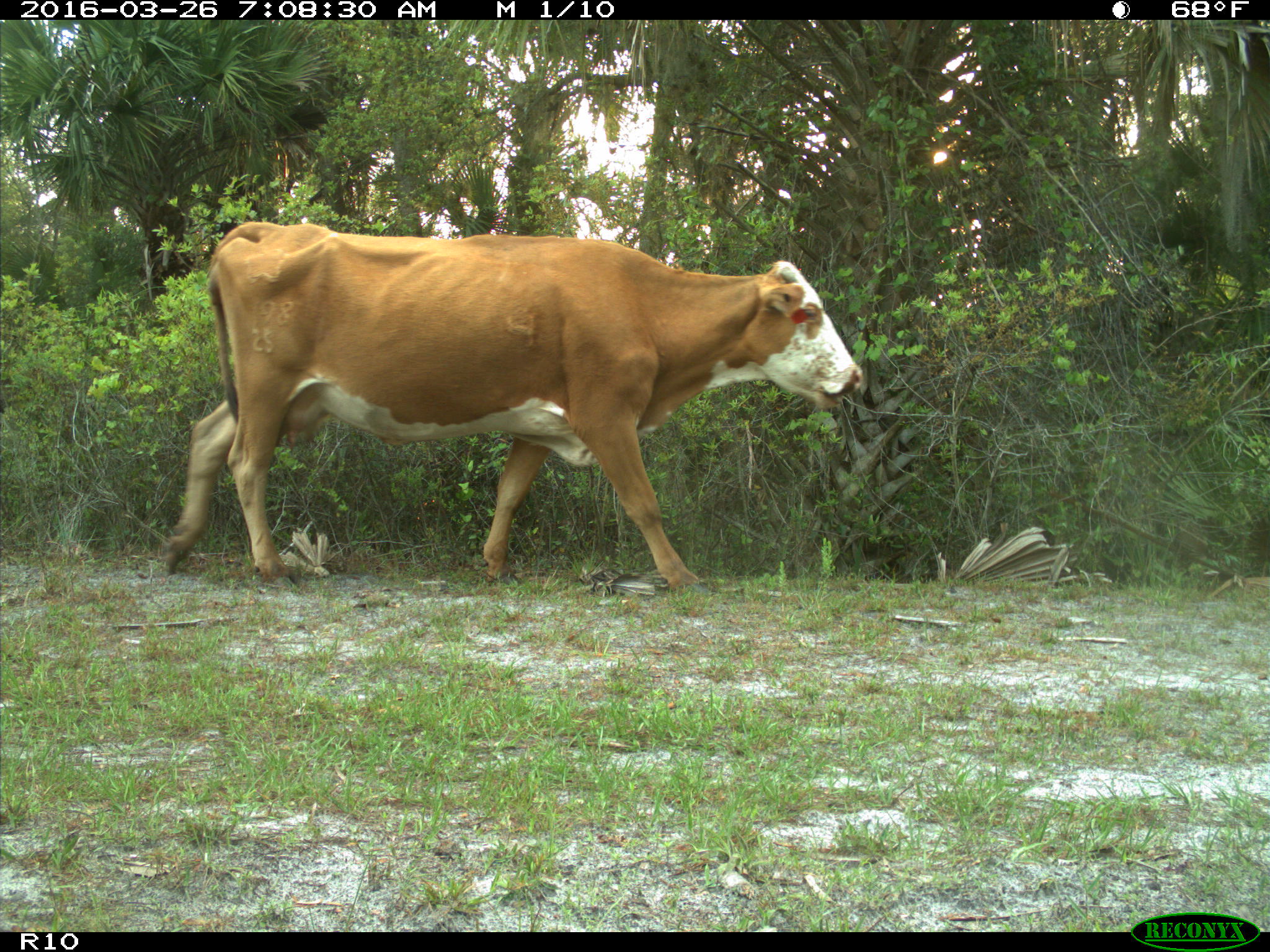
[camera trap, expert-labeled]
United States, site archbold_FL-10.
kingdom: Animalia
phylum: Chordata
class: Mammalia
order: Artiodactyla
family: Bovidae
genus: Bos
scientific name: Bos taurus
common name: domestic cow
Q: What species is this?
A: Bos taurus (domestic cow).